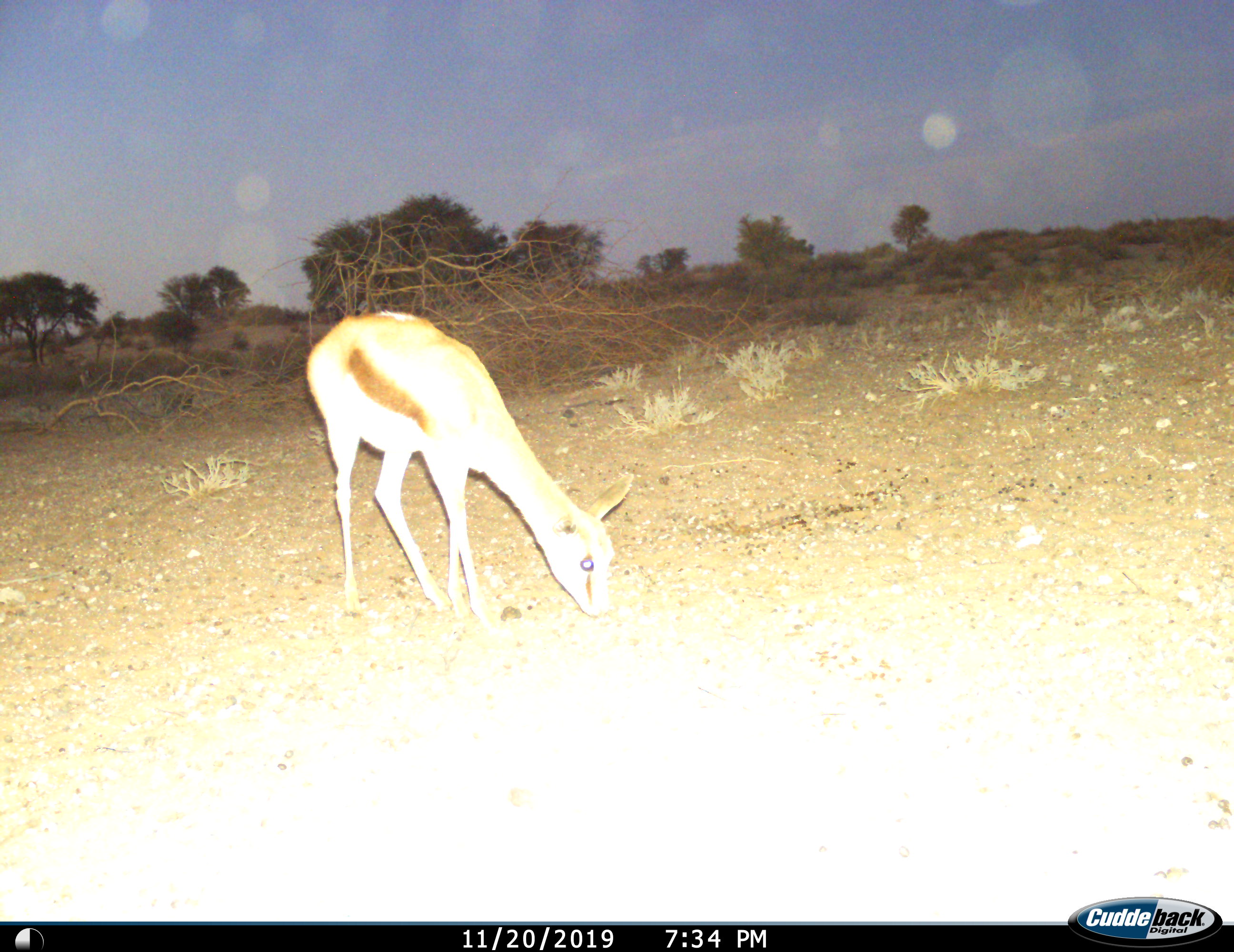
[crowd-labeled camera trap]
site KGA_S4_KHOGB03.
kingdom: Animalia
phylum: Chordata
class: Mammalia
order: Artiodactyla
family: Bovidae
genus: Antidorcas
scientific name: Antidorcas marsupialis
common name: springbok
Springbok (Antidorcas marsupialis), count 1. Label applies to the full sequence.